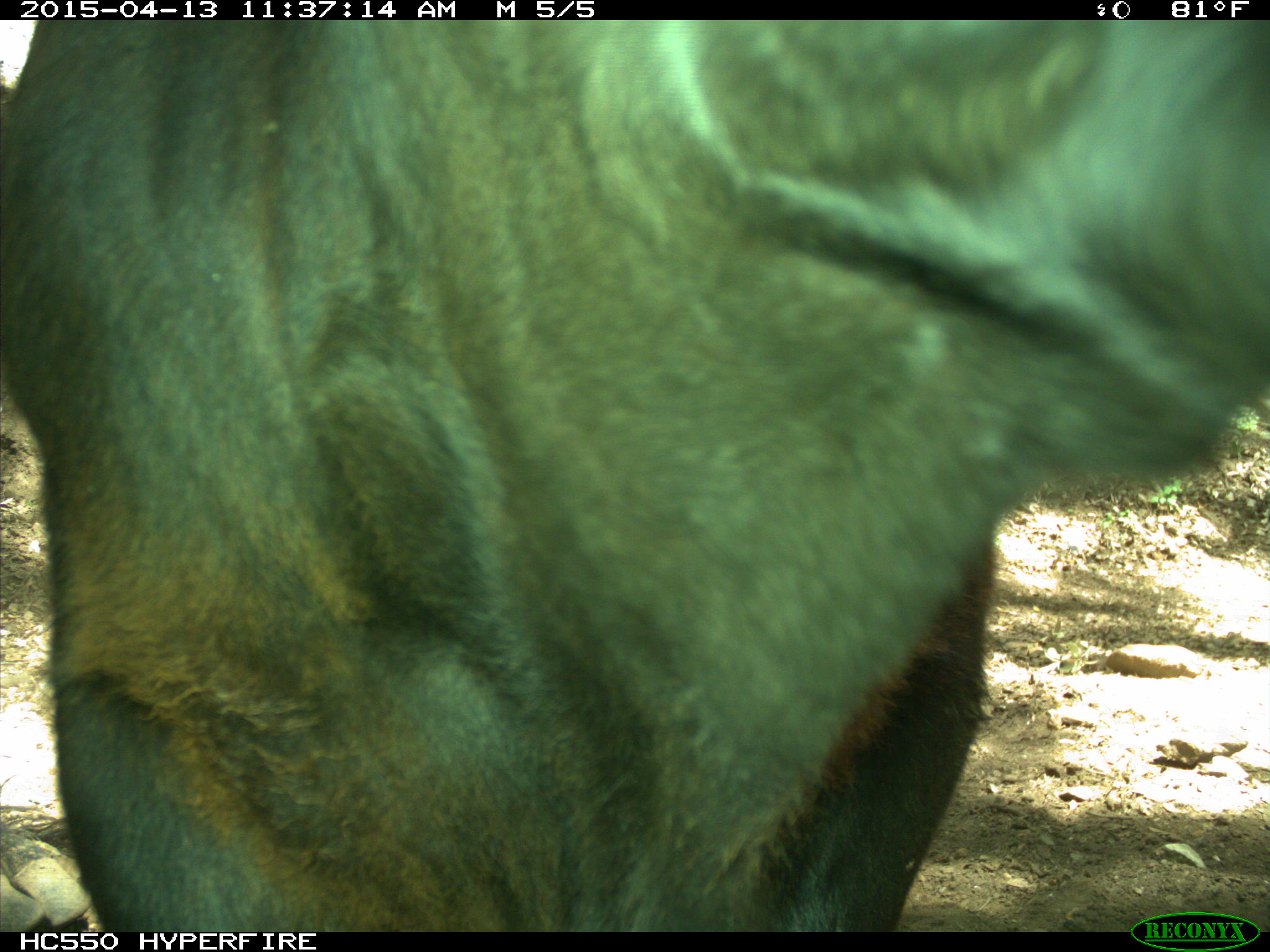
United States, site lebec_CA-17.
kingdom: Animalia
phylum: Chordata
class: Mammalia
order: Artiodactyla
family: Bovidae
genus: Bos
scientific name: Bos taurus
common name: domestic cow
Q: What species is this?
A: Bos taurus (domestic cow).